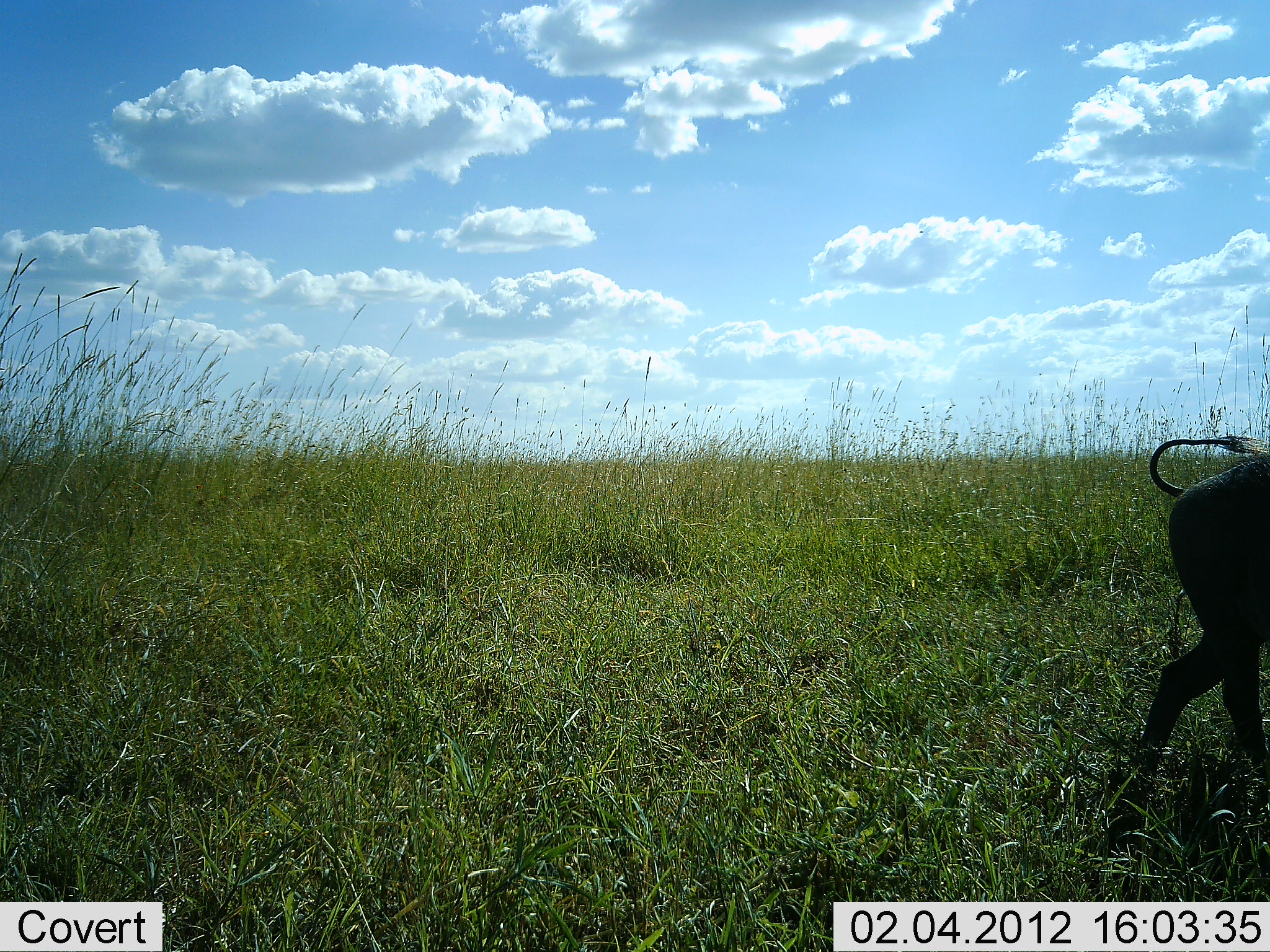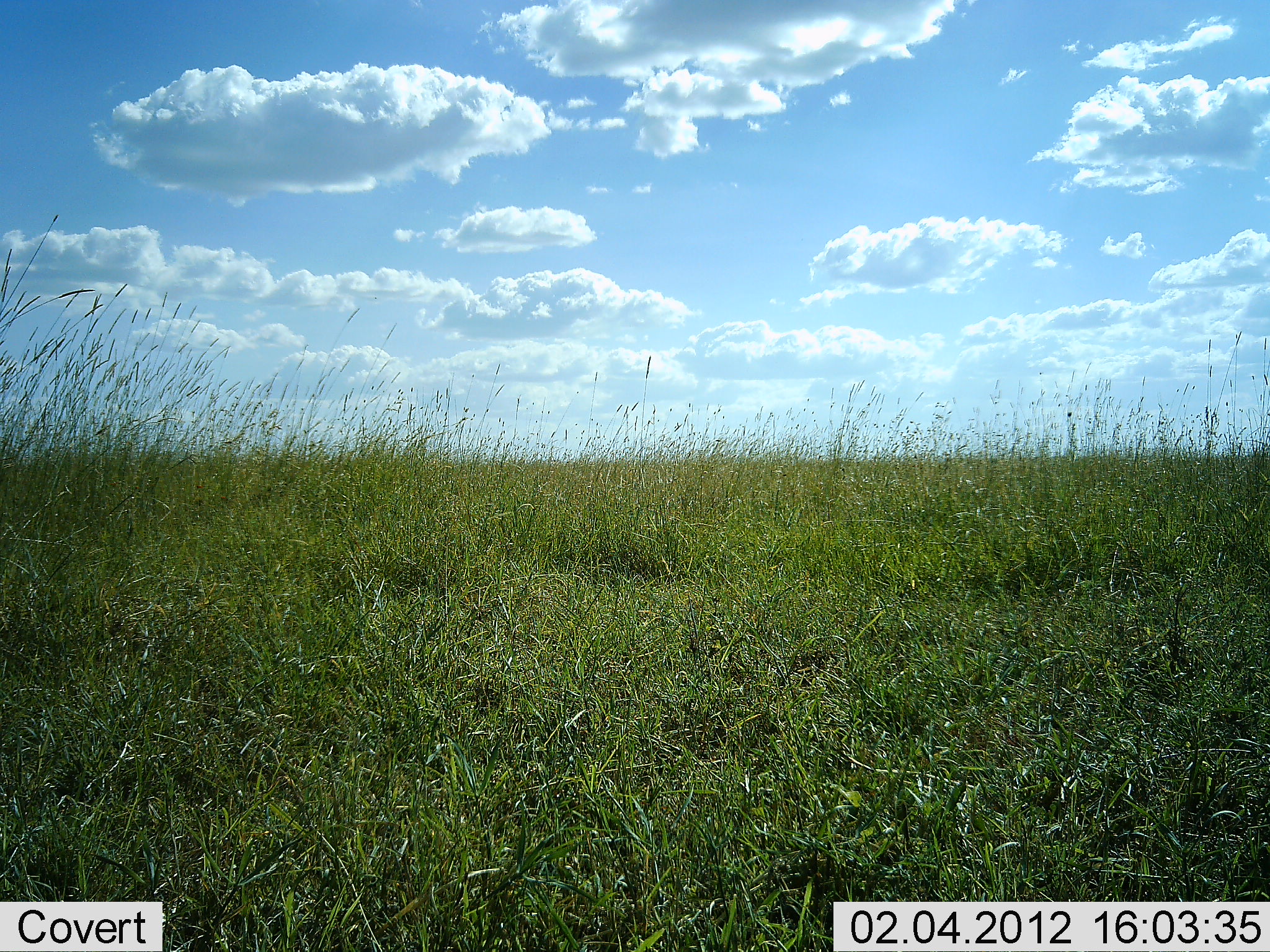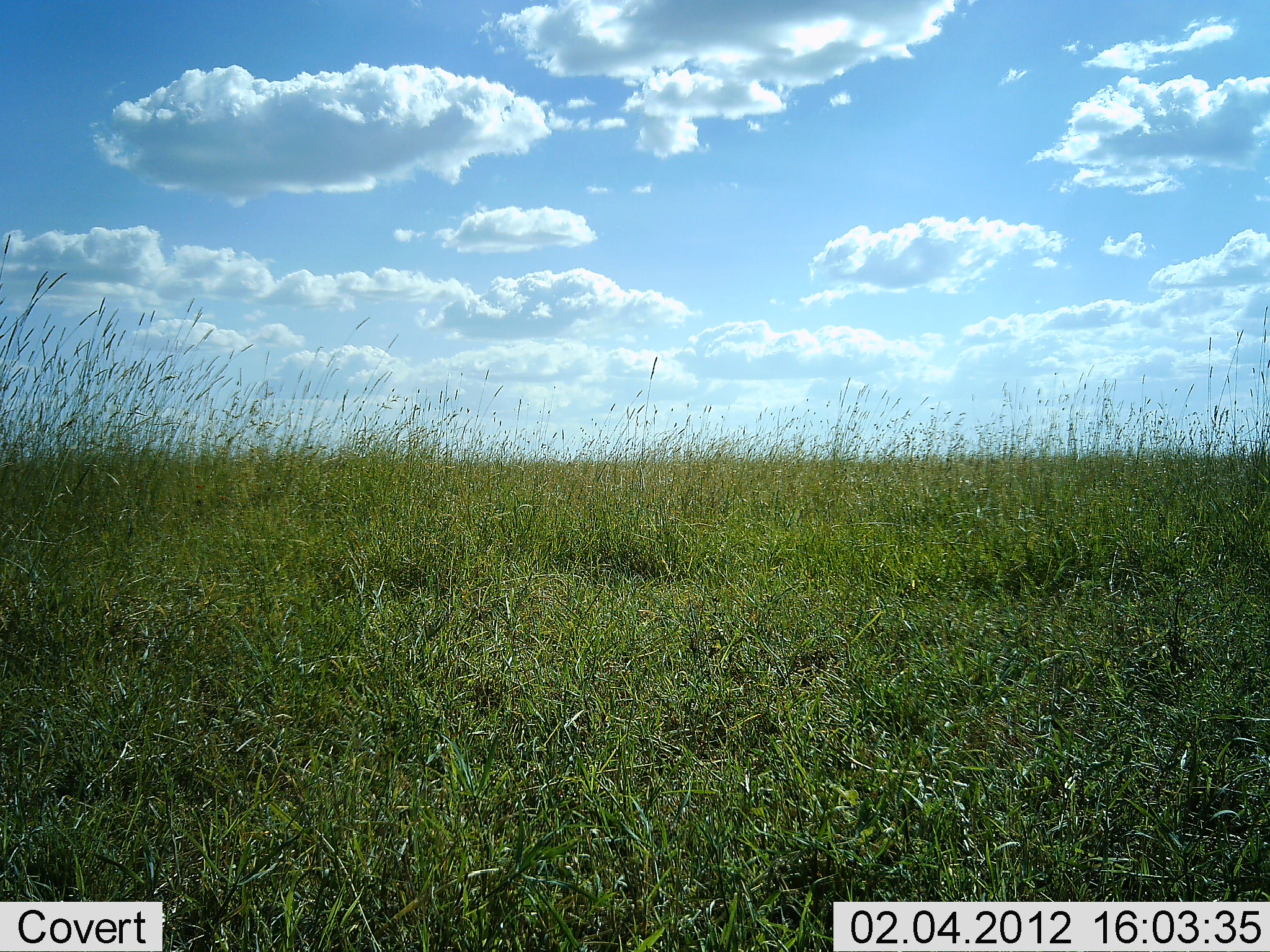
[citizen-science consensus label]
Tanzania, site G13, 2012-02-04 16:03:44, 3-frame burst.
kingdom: Animalia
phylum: Chordata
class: Mammalia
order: Artiodactyla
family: Suidae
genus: Phacochoerus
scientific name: Phacochoerus africanus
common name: warthog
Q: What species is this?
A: Warthog (Phacochoerus africanus).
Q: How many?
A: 1.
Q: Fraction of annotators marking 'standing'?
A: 8%.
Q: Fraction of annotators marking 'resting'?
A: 0%.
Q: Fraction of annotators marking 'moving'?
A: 100%.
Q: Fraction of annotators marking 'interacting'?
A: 0%.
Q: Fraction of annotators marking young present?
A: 0%.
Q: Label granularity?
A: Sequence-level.